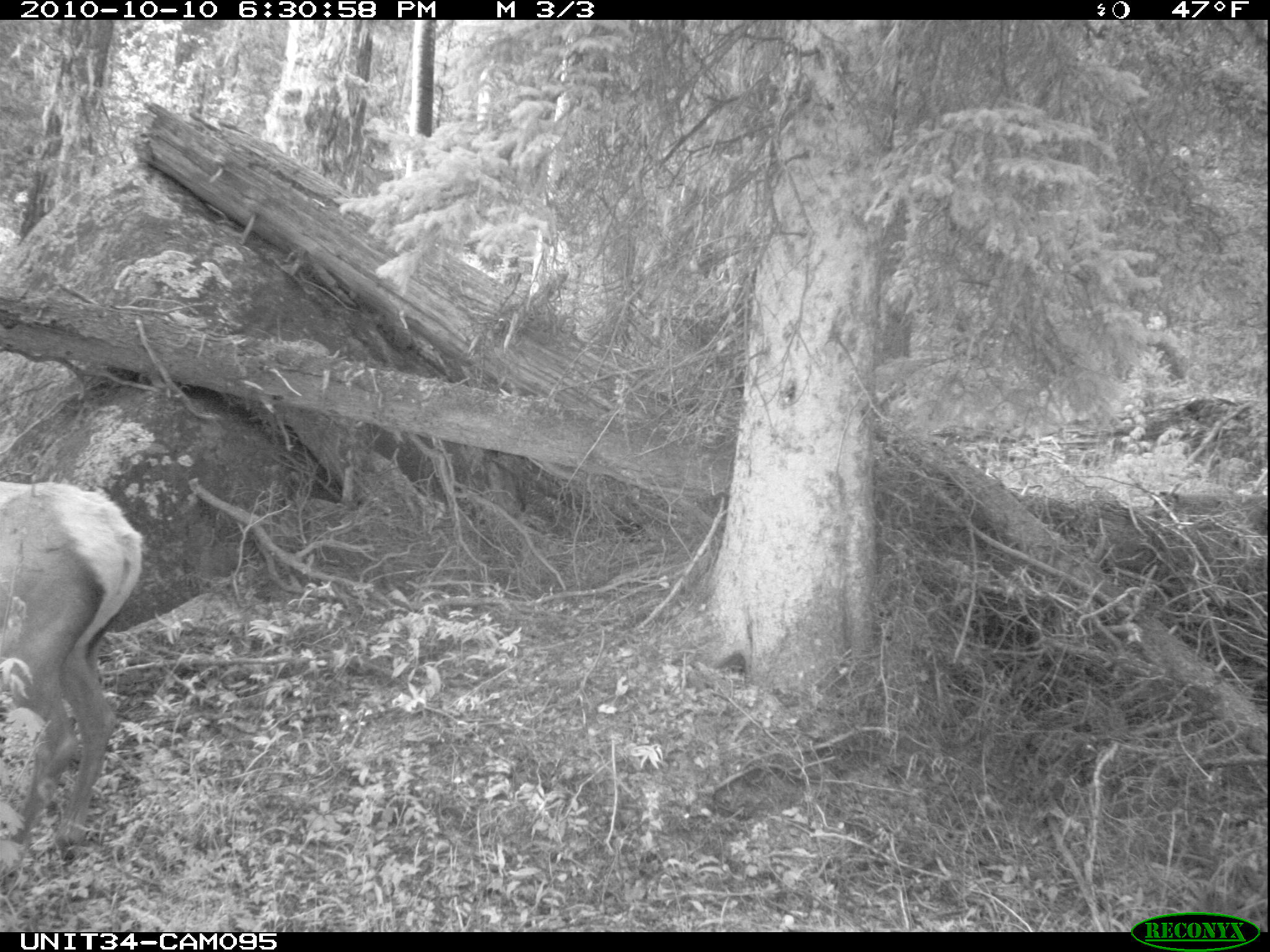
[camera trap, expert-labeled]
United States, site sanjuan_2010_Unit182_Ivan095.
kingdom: Animalia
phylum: Chordata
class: Mammalia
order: Artiodactyla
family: Cervidae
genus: Cervus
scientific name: Cervus elaphus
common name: red deer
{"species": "Cervus elaphus (red deer)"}